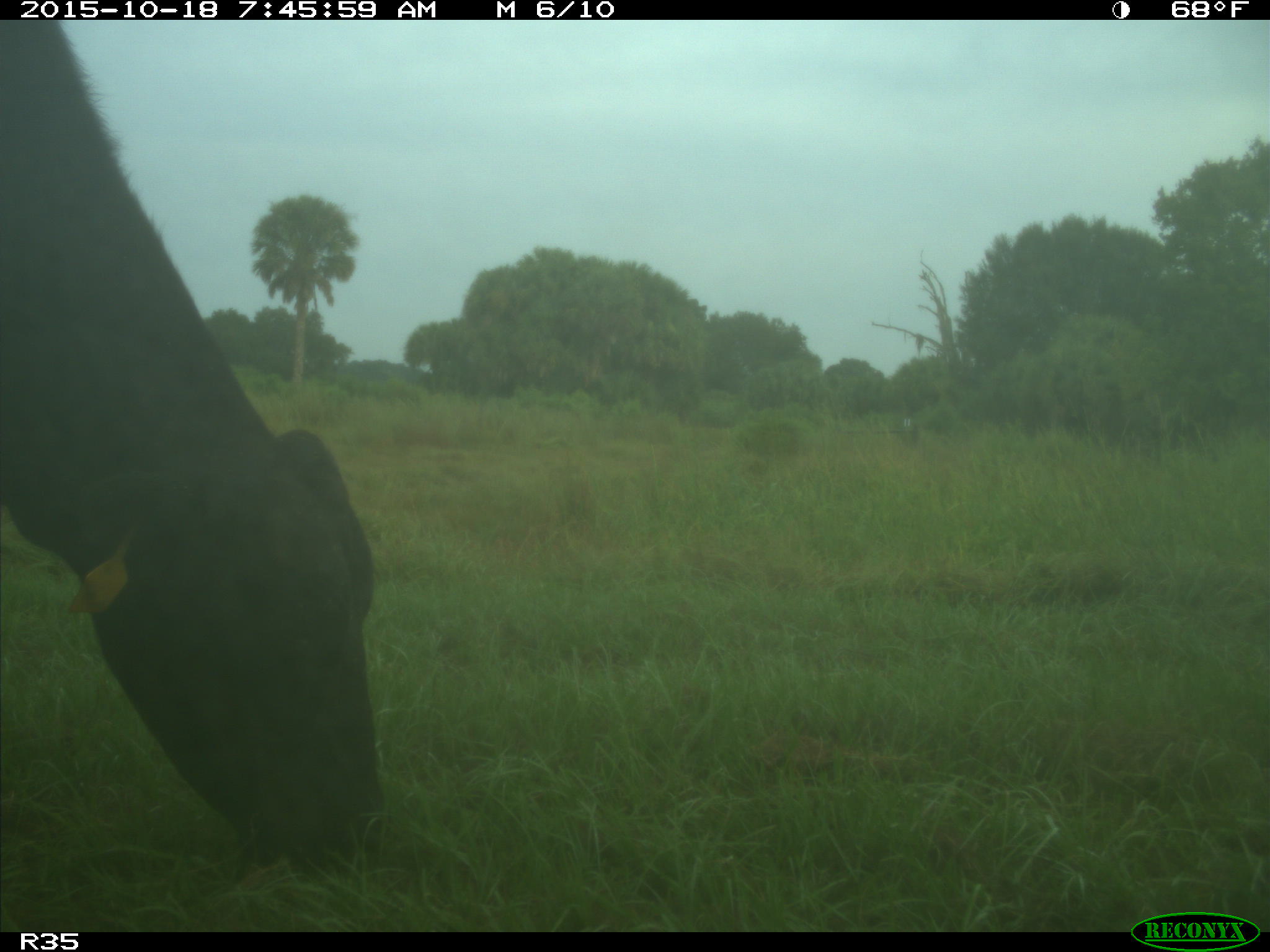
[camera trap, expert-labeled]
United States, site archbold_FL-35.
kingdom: Animalia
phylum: Chordata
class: Mammalia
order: Artiodactyla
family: Bovidae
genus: Bos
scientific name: Bos taurus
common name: domestic cow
Bos taurus (domestic cow).